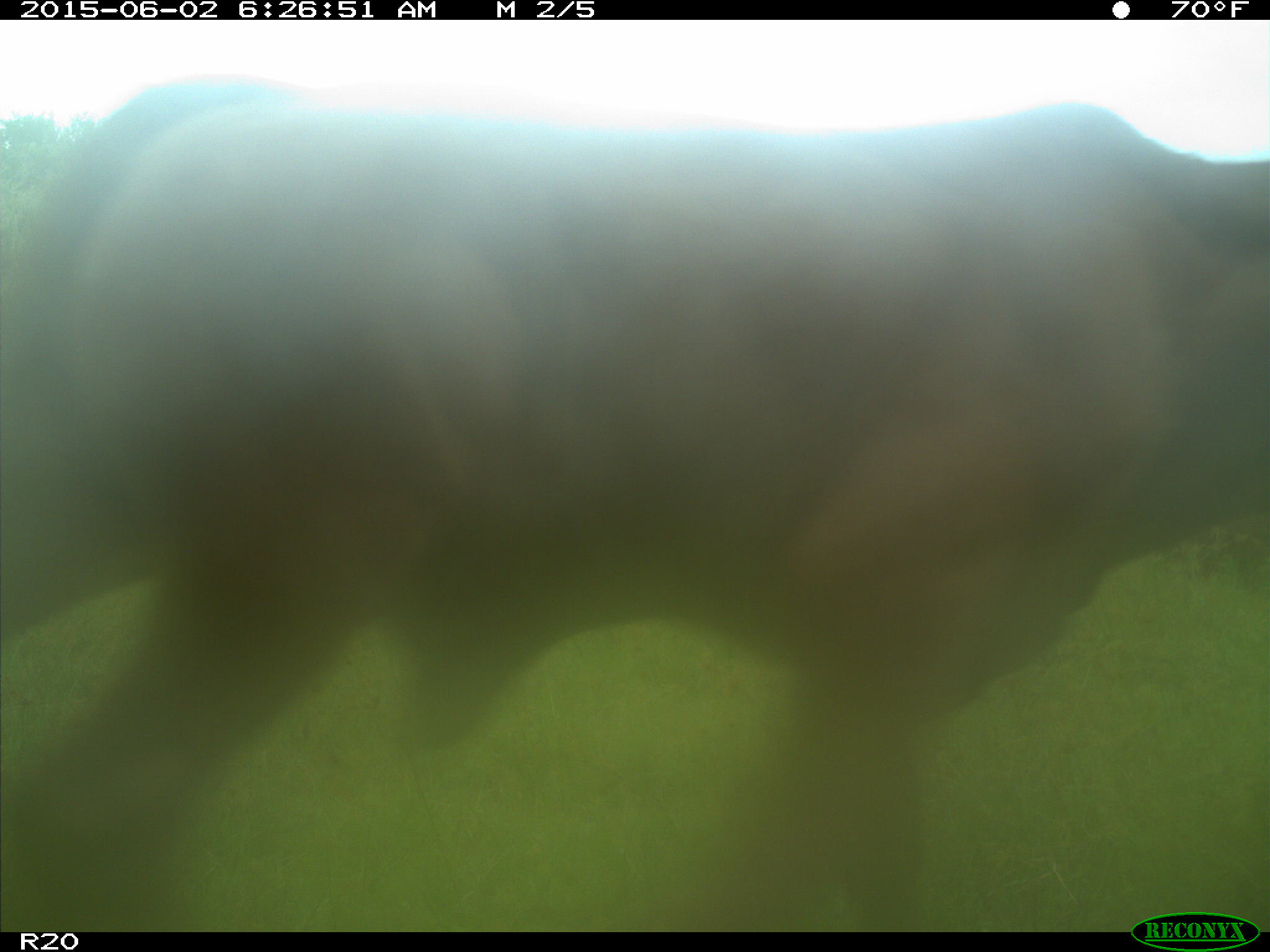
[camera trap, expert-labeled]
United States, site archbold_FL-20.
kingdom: Animalia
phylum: Chordata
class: Mammalia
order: Artiodactyla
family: Bovidae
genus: Bos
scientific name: Bos taurus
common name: domestic cow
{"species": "Bos taurus (domestic cow)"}